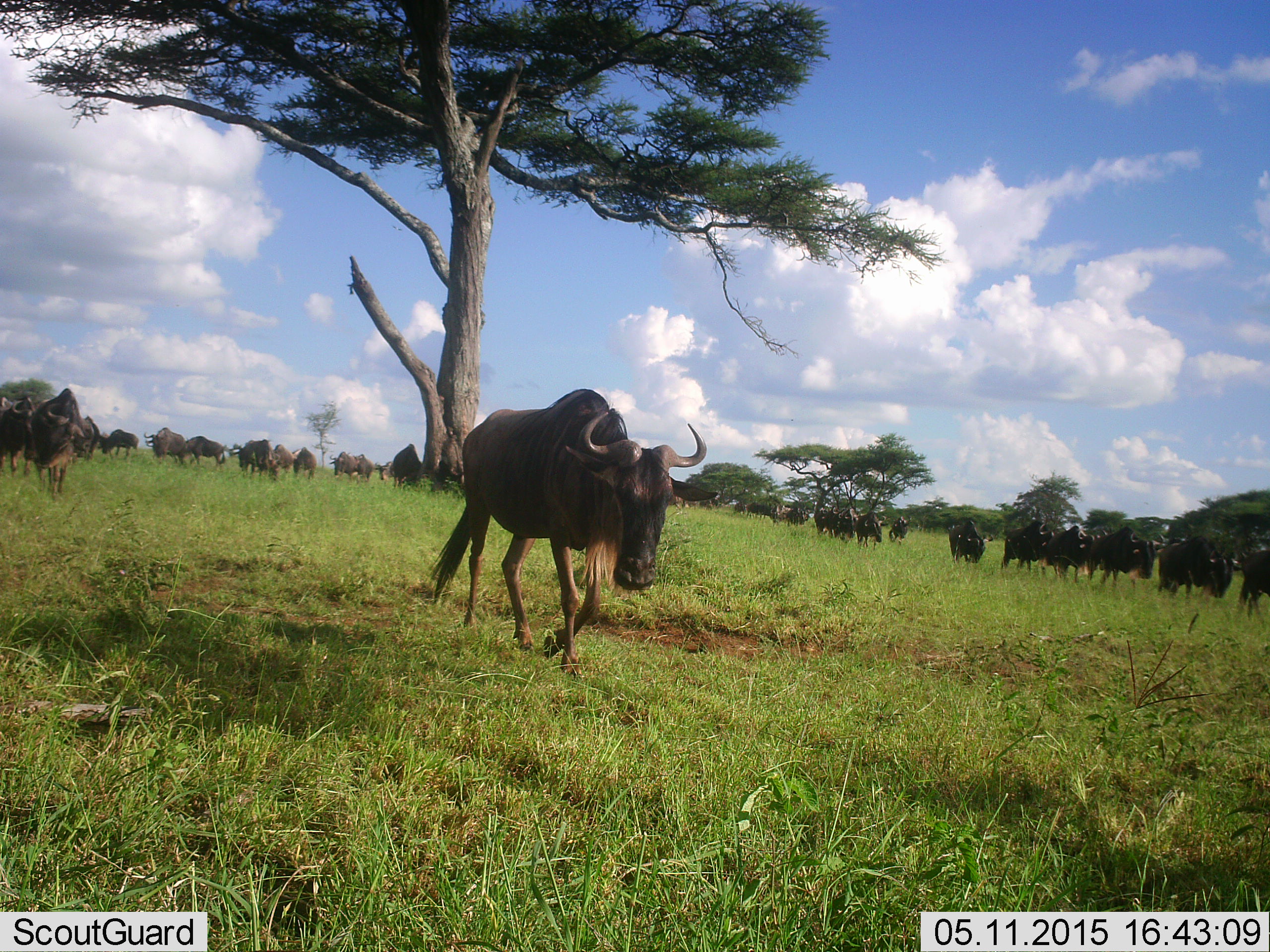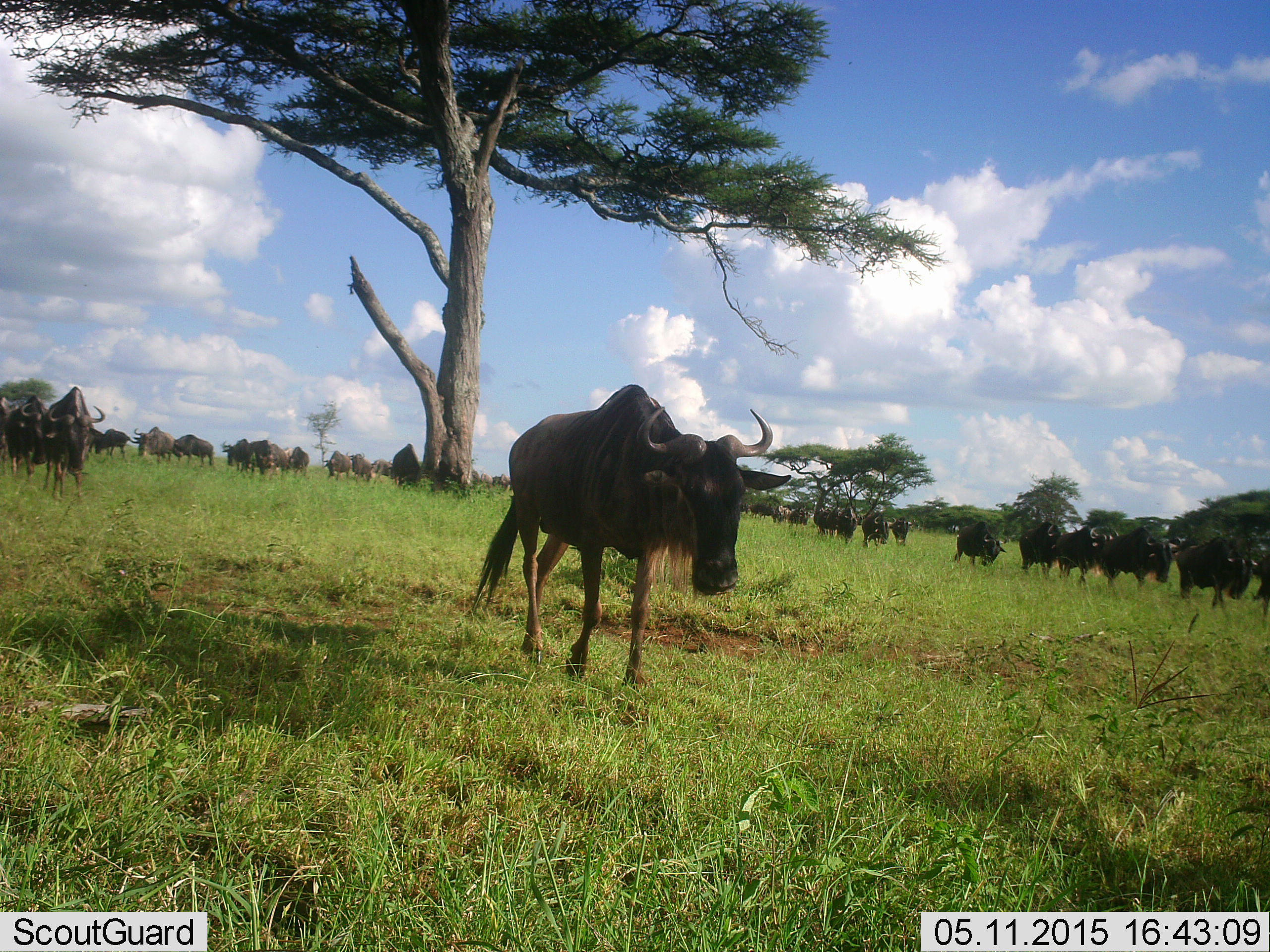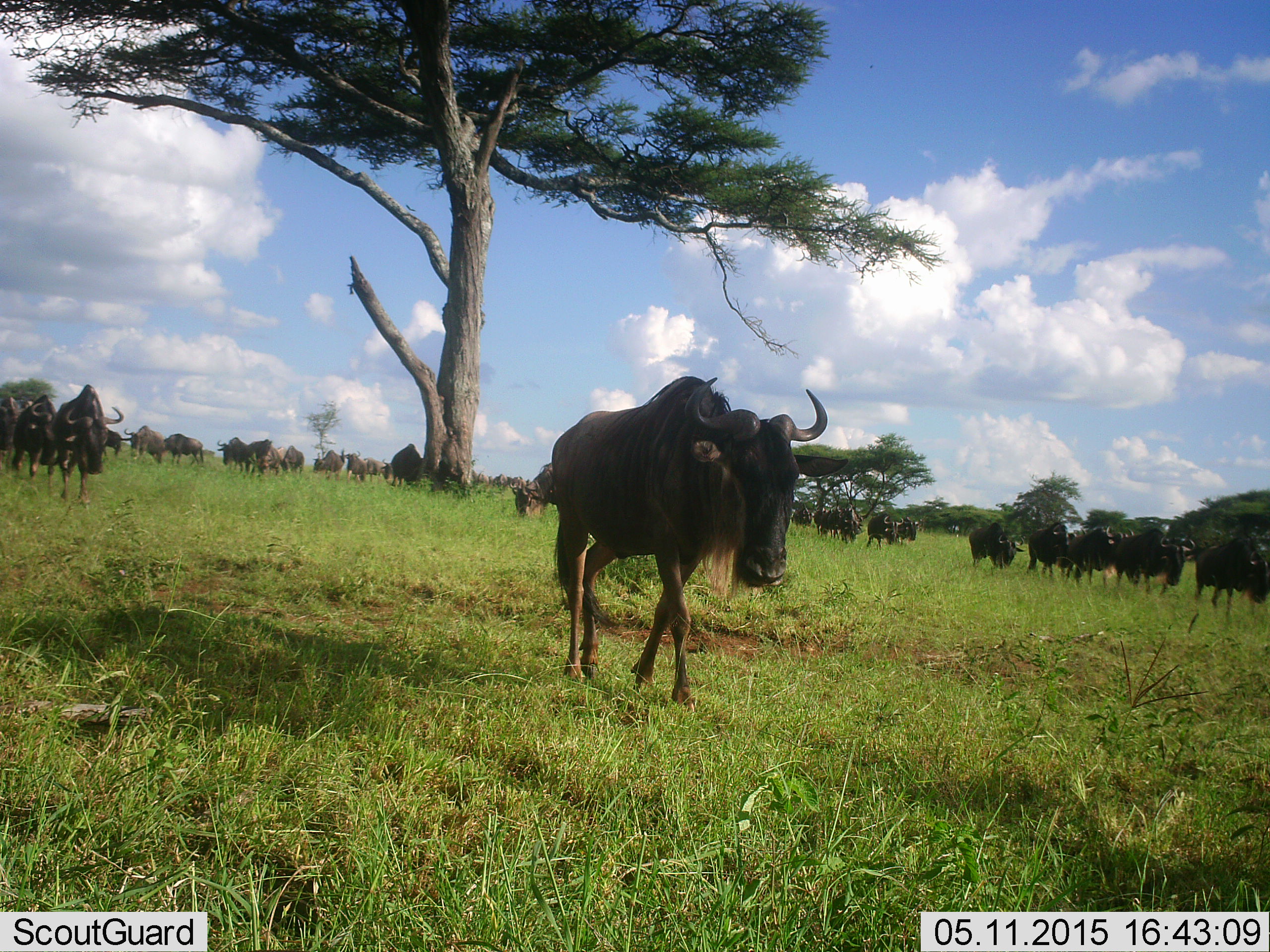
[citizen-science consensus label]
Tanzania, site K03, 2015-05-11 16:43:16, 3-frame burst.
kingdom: Animalia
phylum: Chordata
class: Mammalia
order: Artiodactyla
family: Bovidae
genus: Connochaetes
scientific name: Connochaetes taurinus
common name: blue wildebeest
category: wildebeest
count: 11-50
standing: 30%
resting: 0%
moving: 100%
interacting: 10%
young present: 0%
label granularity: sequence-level